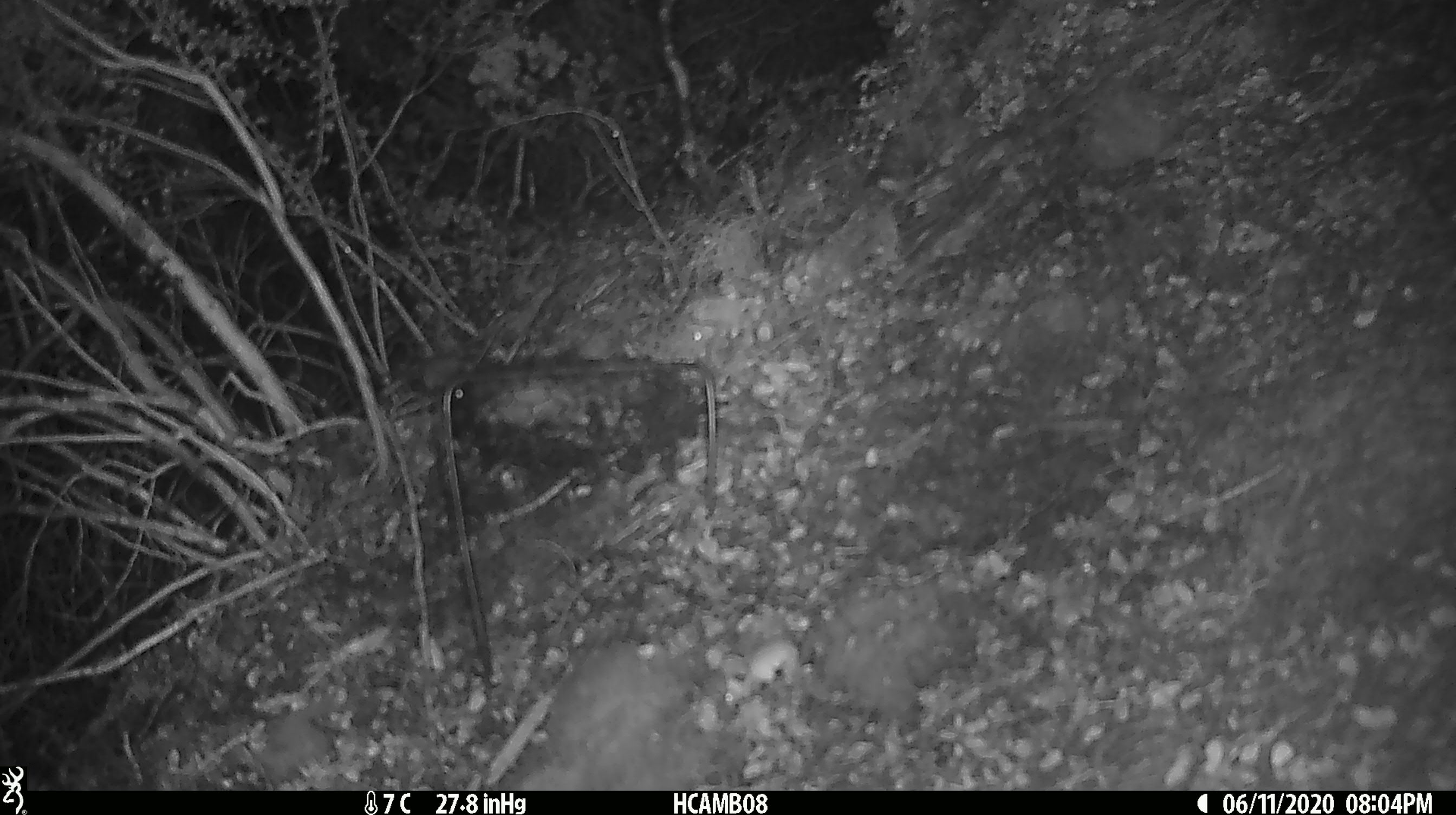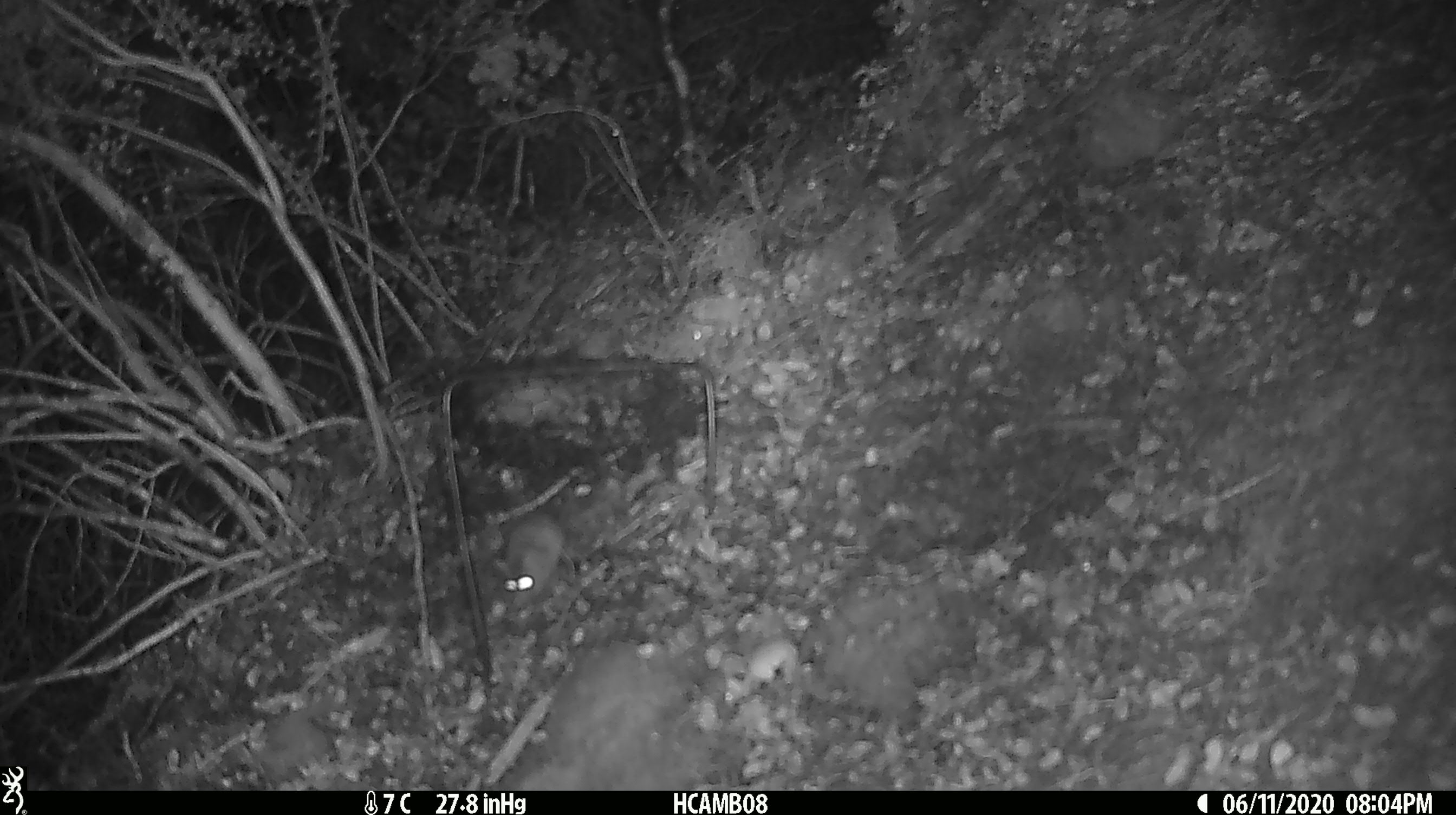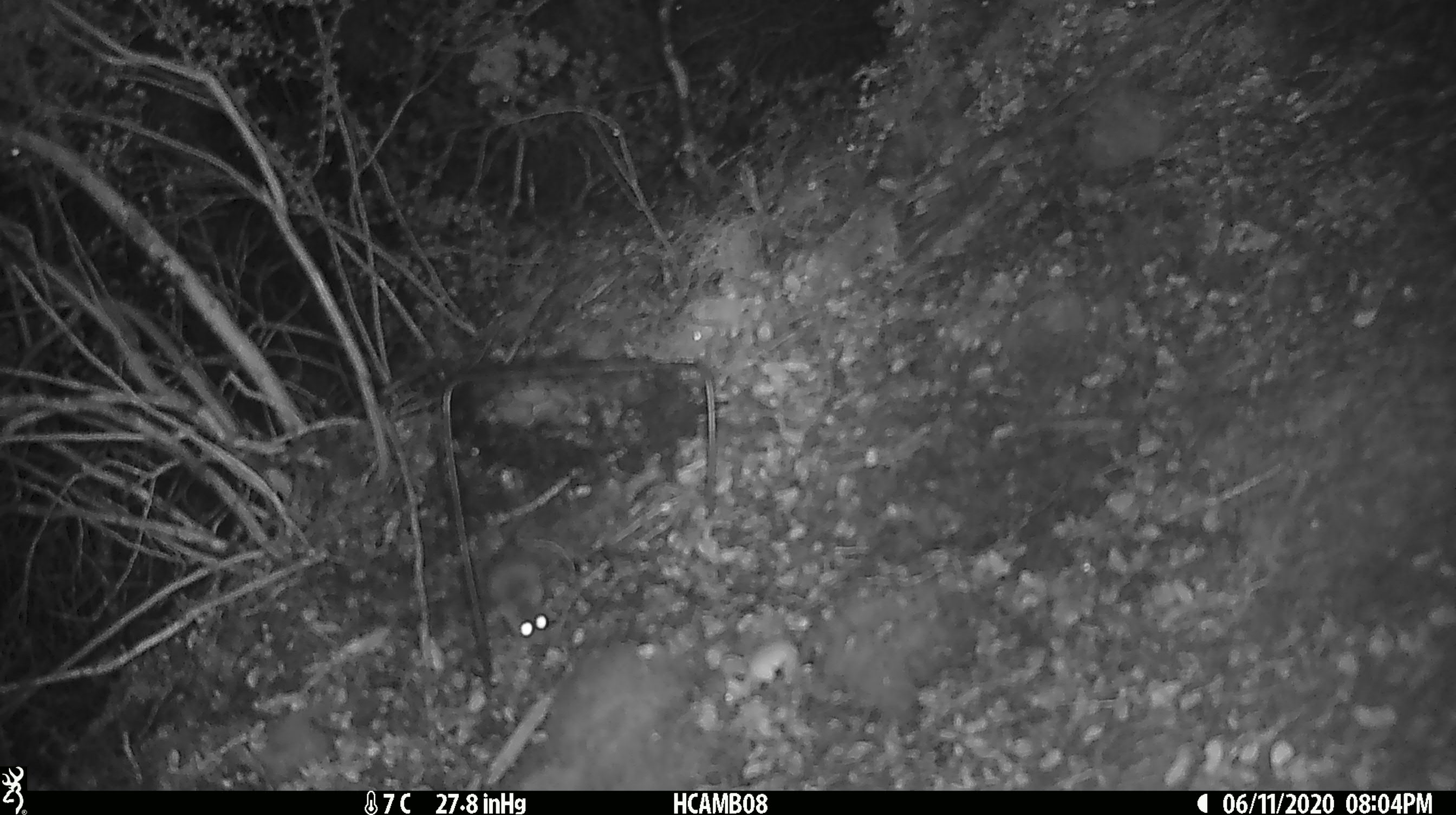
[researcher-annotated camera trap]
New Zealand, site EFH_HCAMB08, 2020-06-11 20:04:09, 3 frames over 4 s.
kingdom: Animalia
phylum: Chordata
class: Mammalia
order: Rodentia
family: Muridae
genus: Mus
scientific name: Mus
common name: mouse